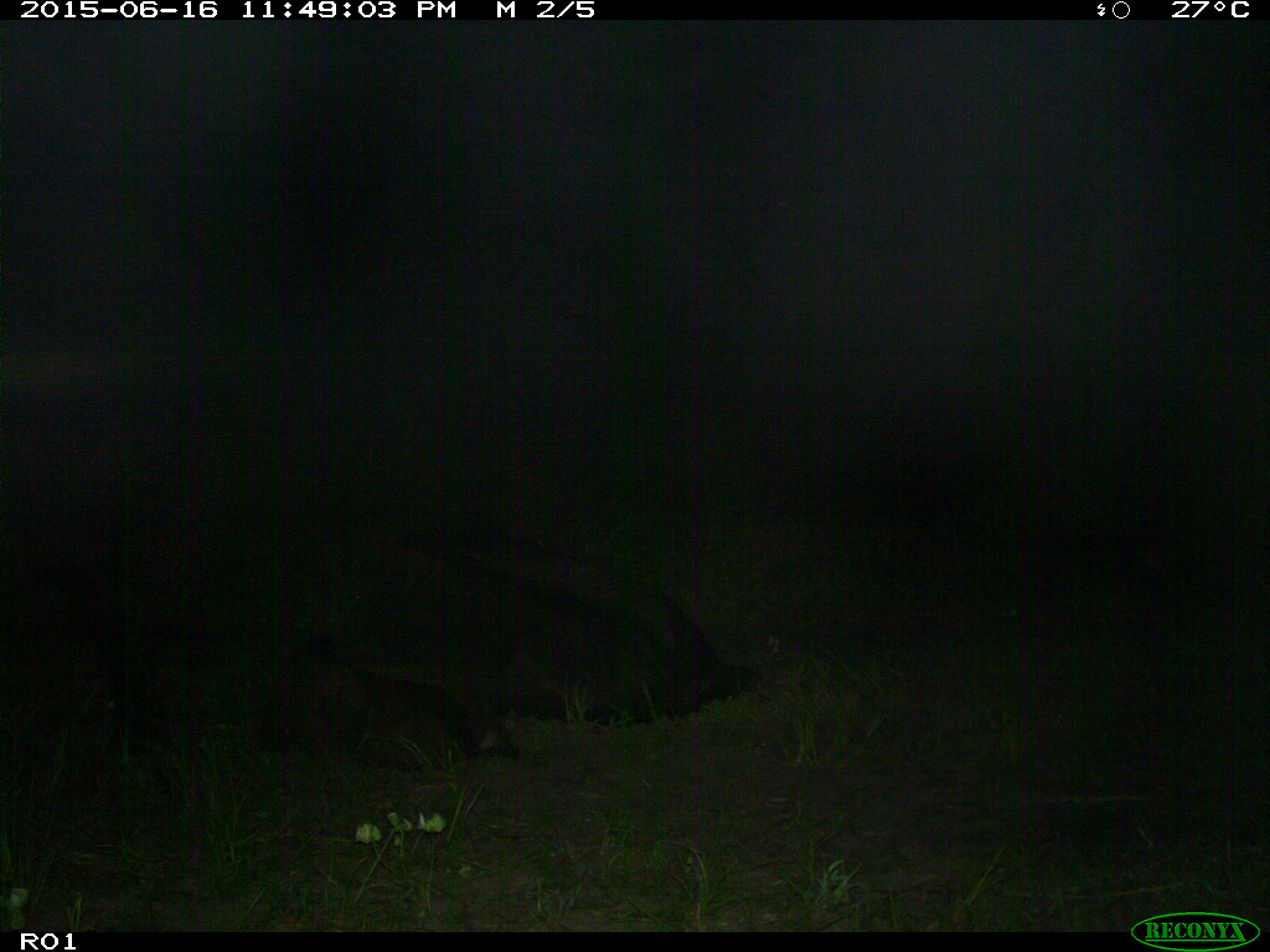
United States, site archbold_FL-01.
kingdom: Animalia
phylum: Chordata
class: Mammalia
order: Artiodactyla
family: Bovidae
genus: Bos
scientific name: Bos taurus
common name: domestic cow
Bos taurus (domestic cow).